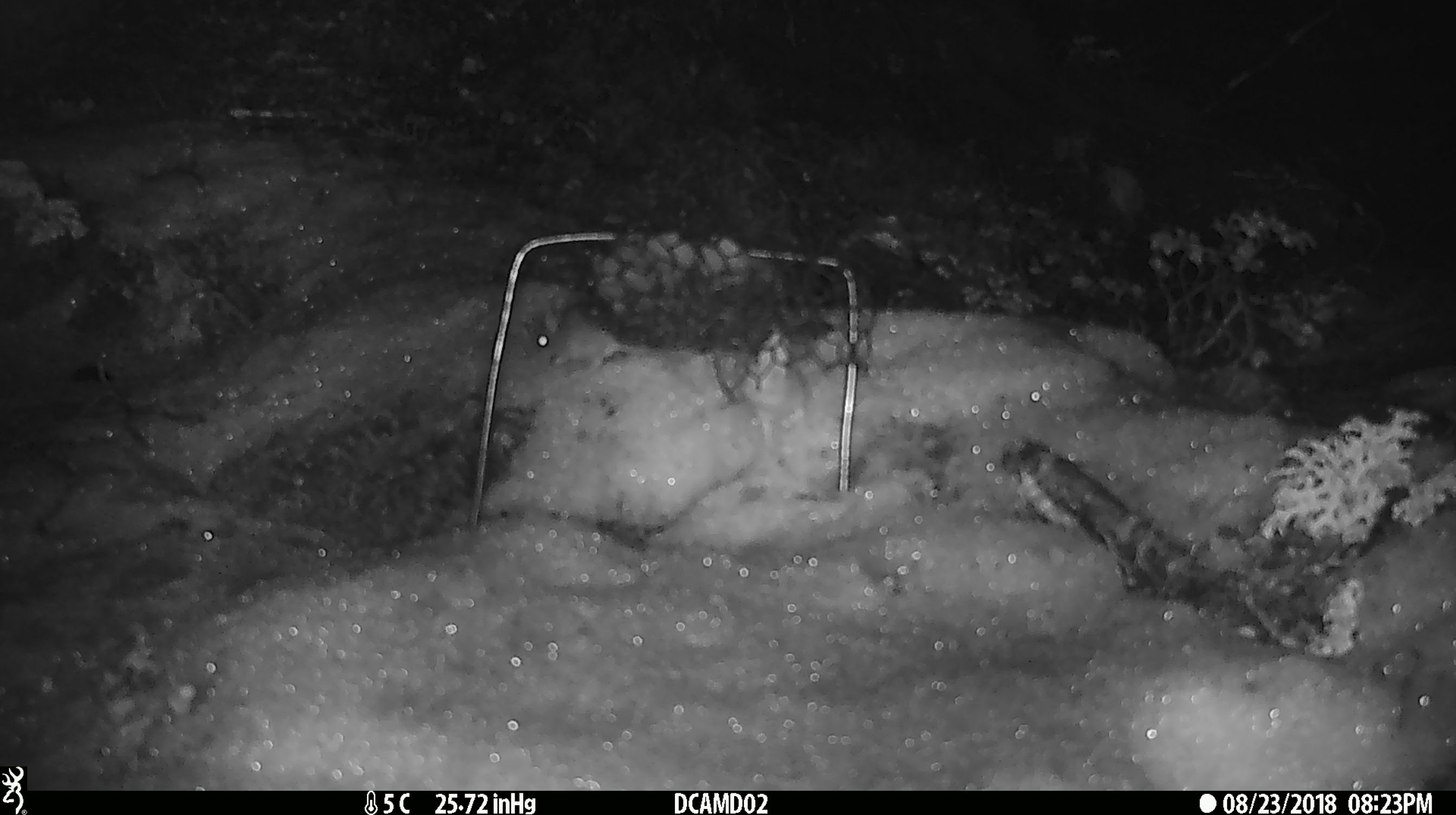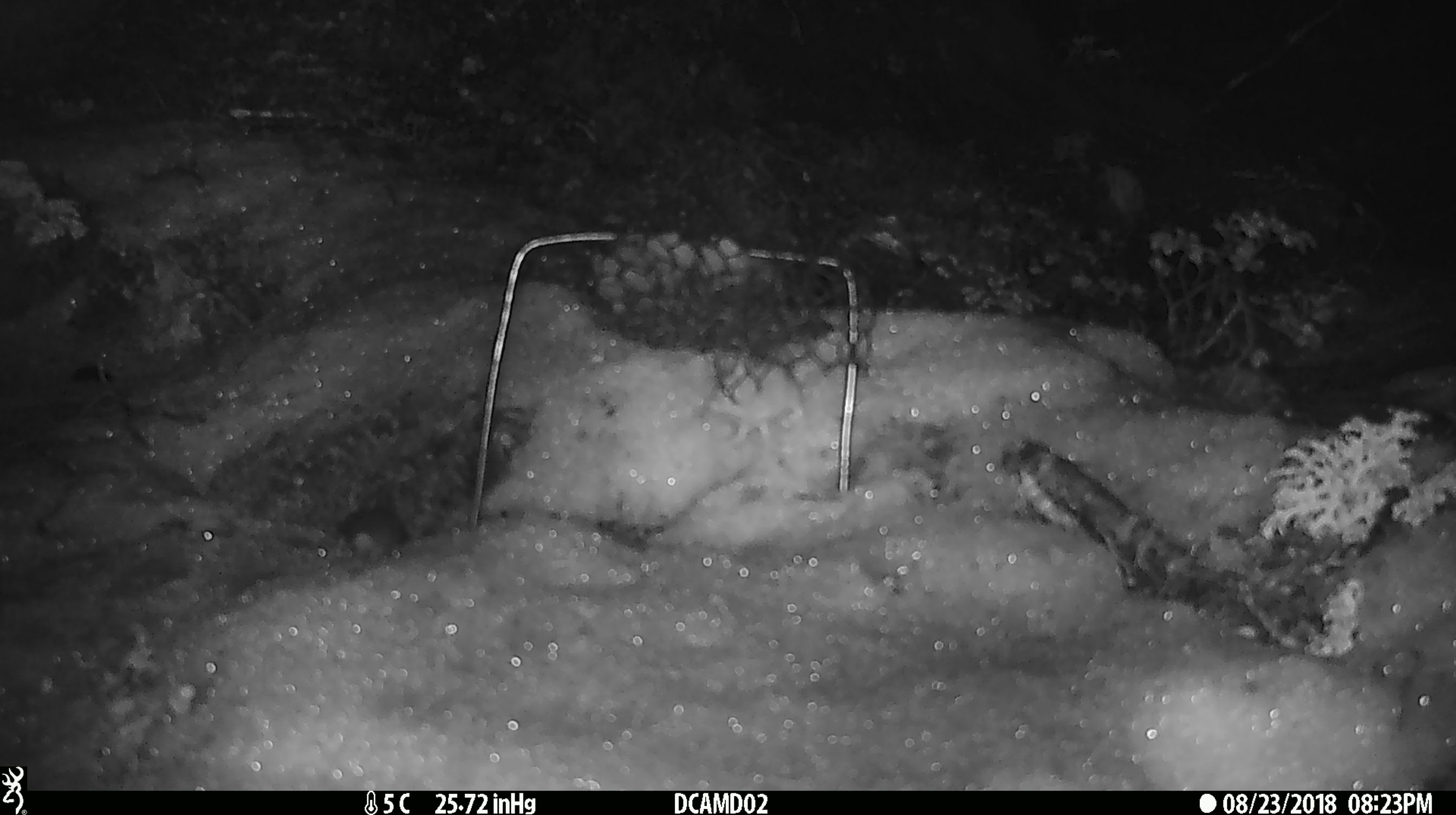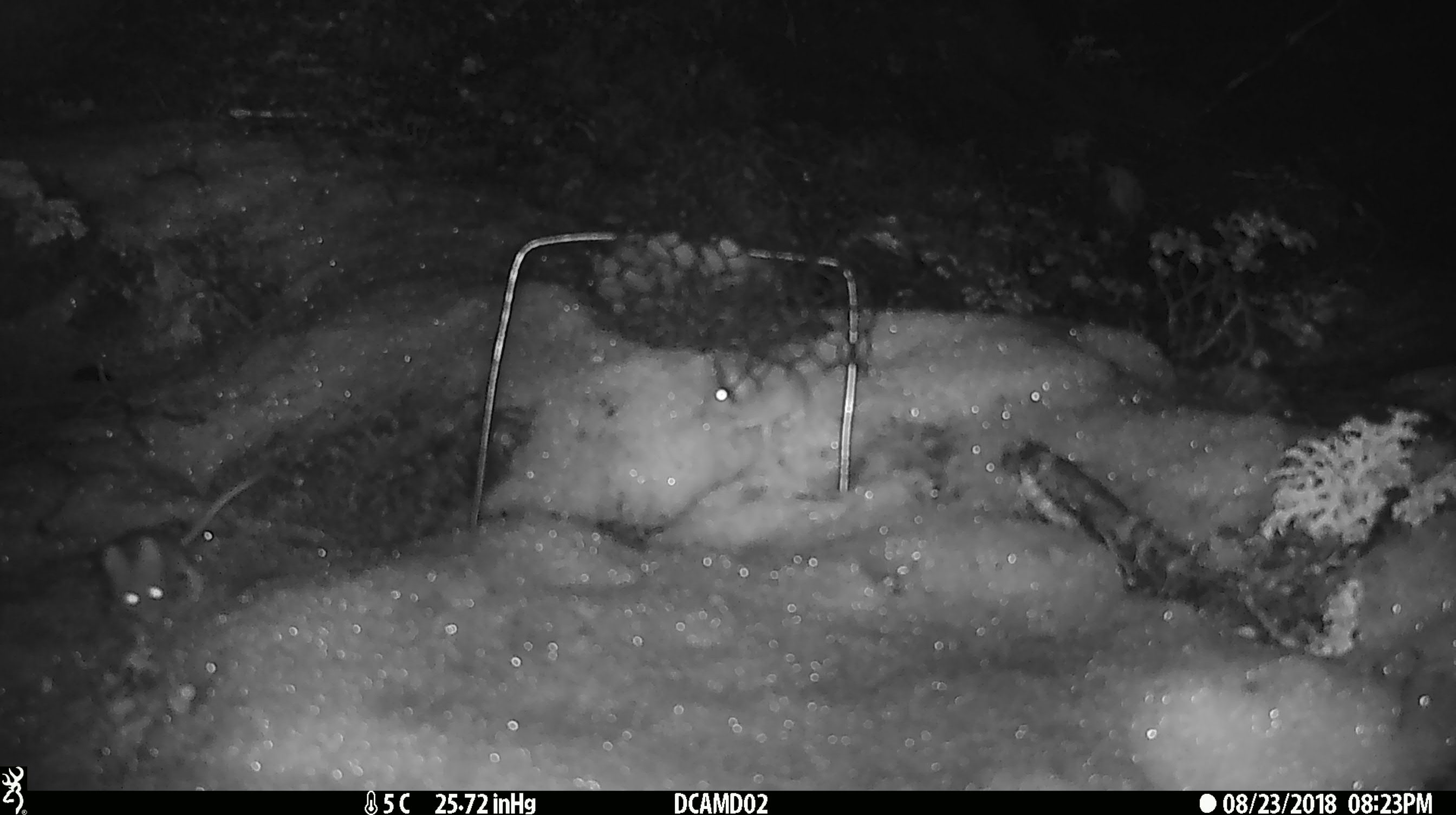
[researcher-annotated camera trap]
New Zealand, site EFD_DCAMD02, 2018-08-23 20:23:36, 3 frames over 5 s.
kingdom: Animalia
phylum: Chordata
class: Mammalia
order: Rodentia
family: Muridae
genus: Mus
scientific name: Mus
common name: mouse